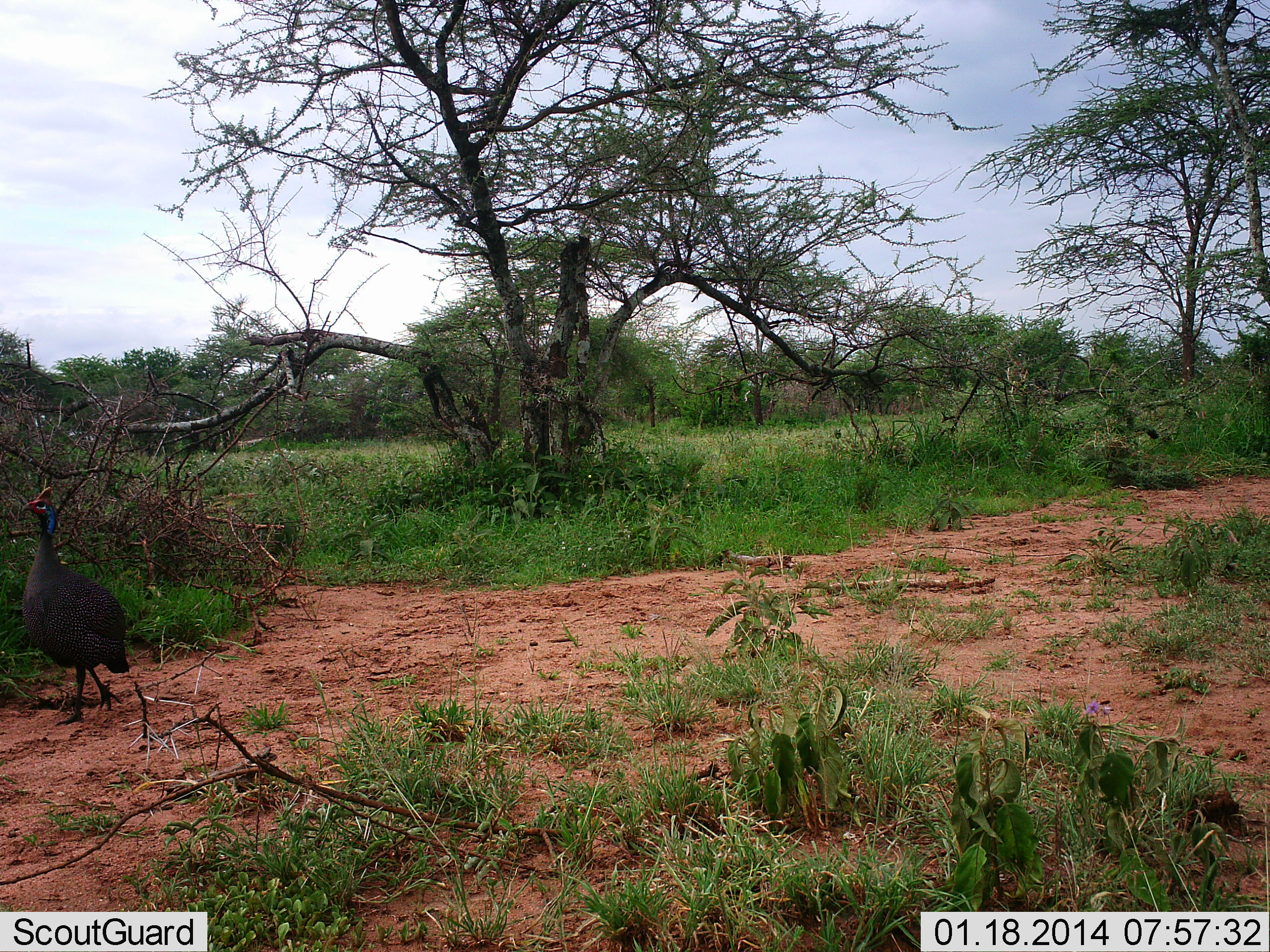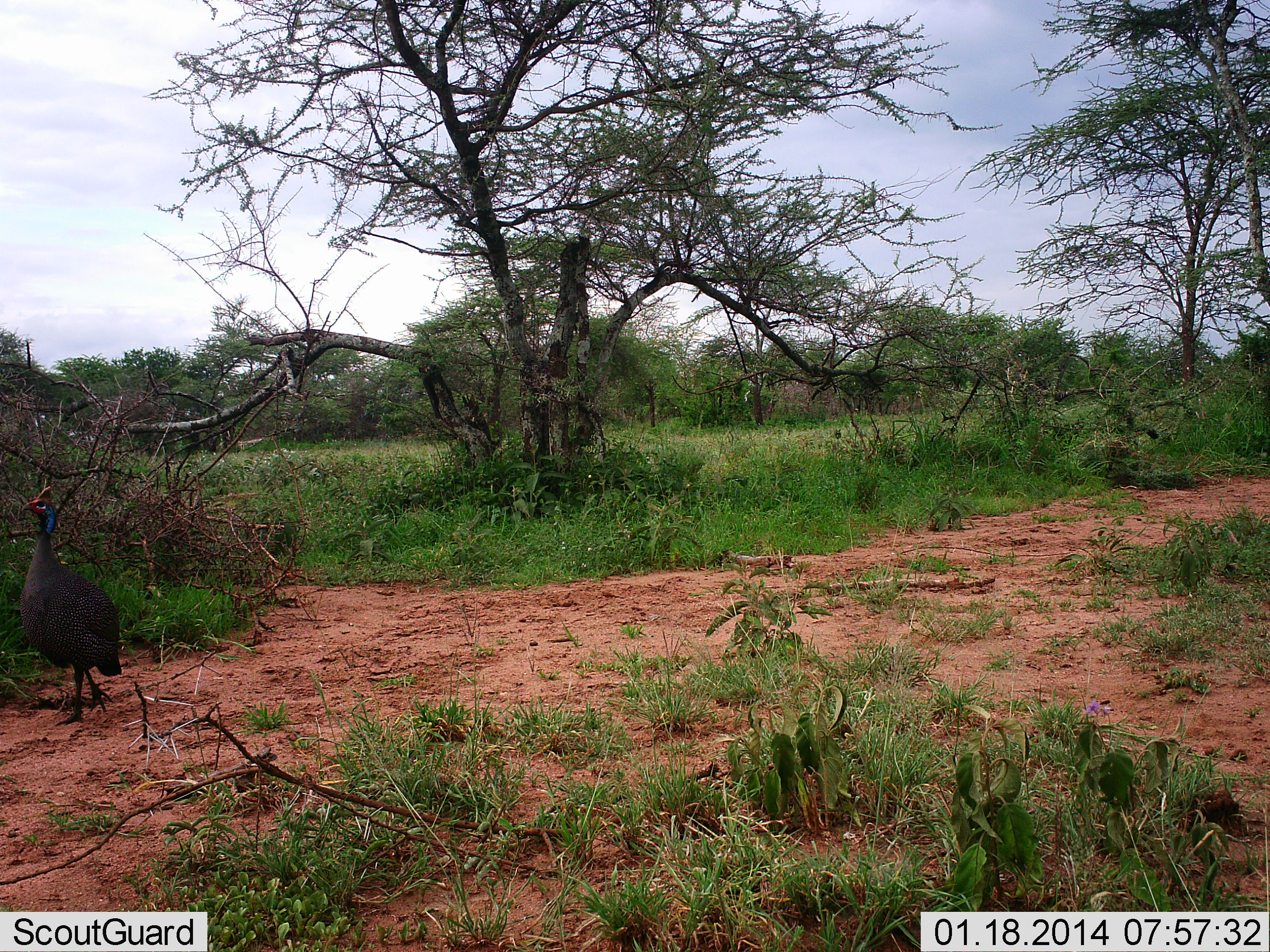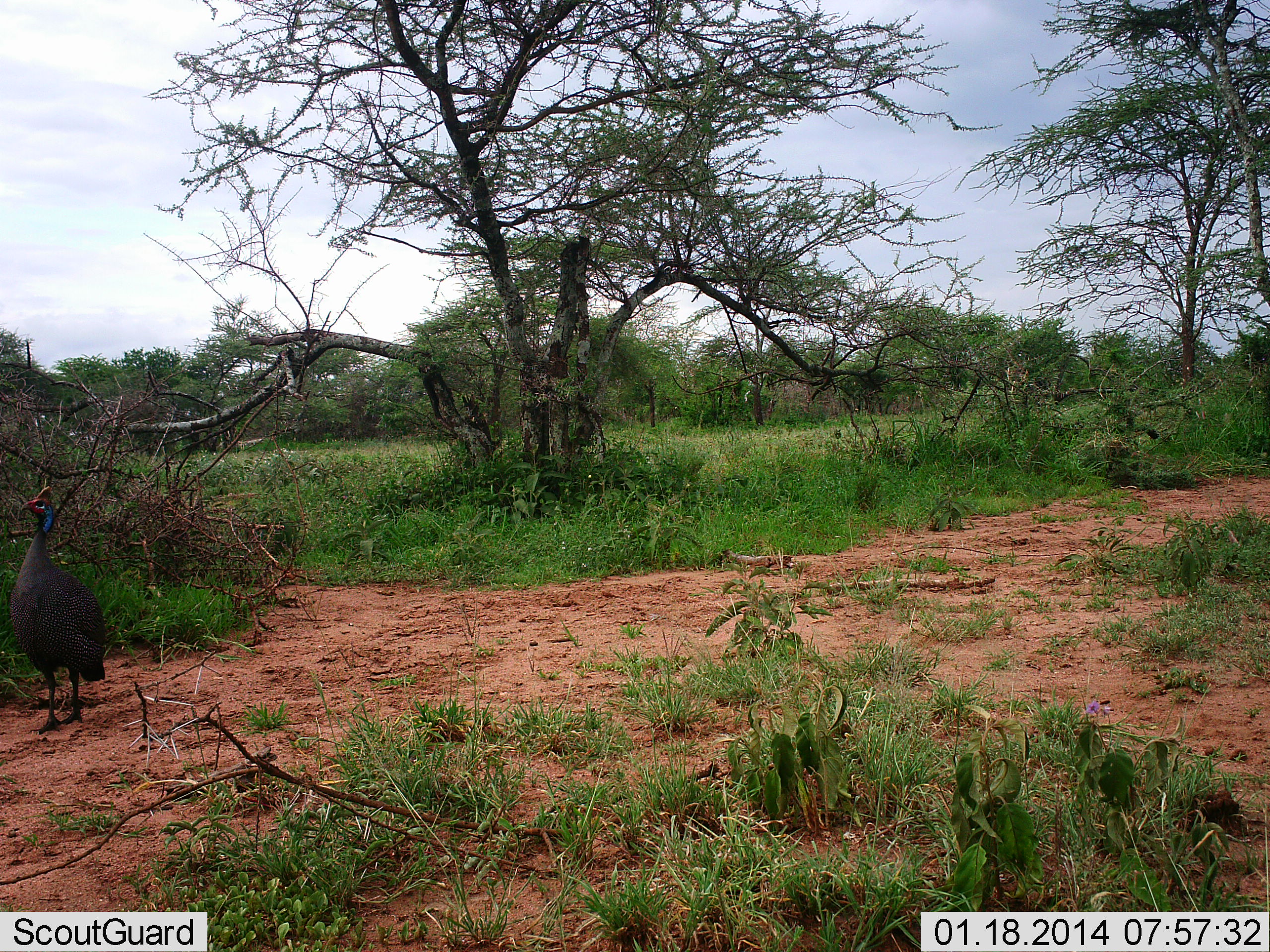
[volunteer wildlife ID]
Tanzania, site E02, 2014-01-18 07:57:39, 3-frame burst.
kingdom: Animalia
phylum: Chordata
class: Aves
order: Galliformes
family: Numididae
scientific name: Numididae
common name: guinea fowl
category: guineafowl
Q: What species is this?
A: Guineafowl (guinea fowl) (Numididae).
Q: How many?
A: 1.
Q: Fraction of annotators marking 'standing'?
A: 60%.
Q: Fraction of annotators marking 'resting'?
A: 0%.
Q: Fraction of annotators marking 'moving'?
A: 50%.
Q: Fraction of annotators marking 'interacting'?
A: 0%.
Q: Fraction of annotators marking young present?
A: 0%.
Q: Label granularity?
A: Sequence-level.